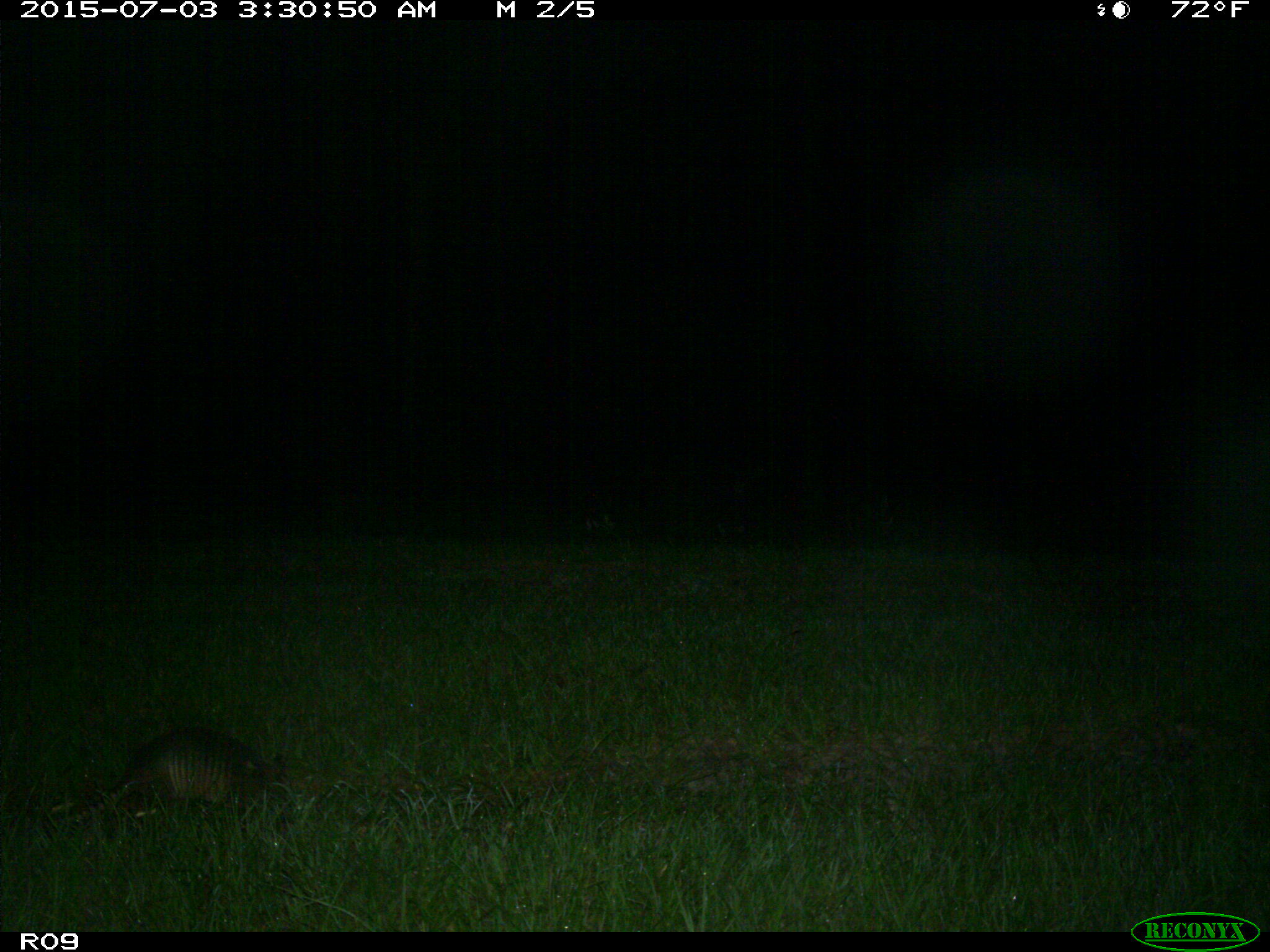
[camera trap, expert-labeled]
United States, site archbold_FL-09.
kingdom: Animalia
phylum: Chordata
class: Mammalia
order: Cingulata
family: Dasypodidae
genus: Dasypus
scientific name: Dasypus novemcinctus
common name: nine-banded armadillo